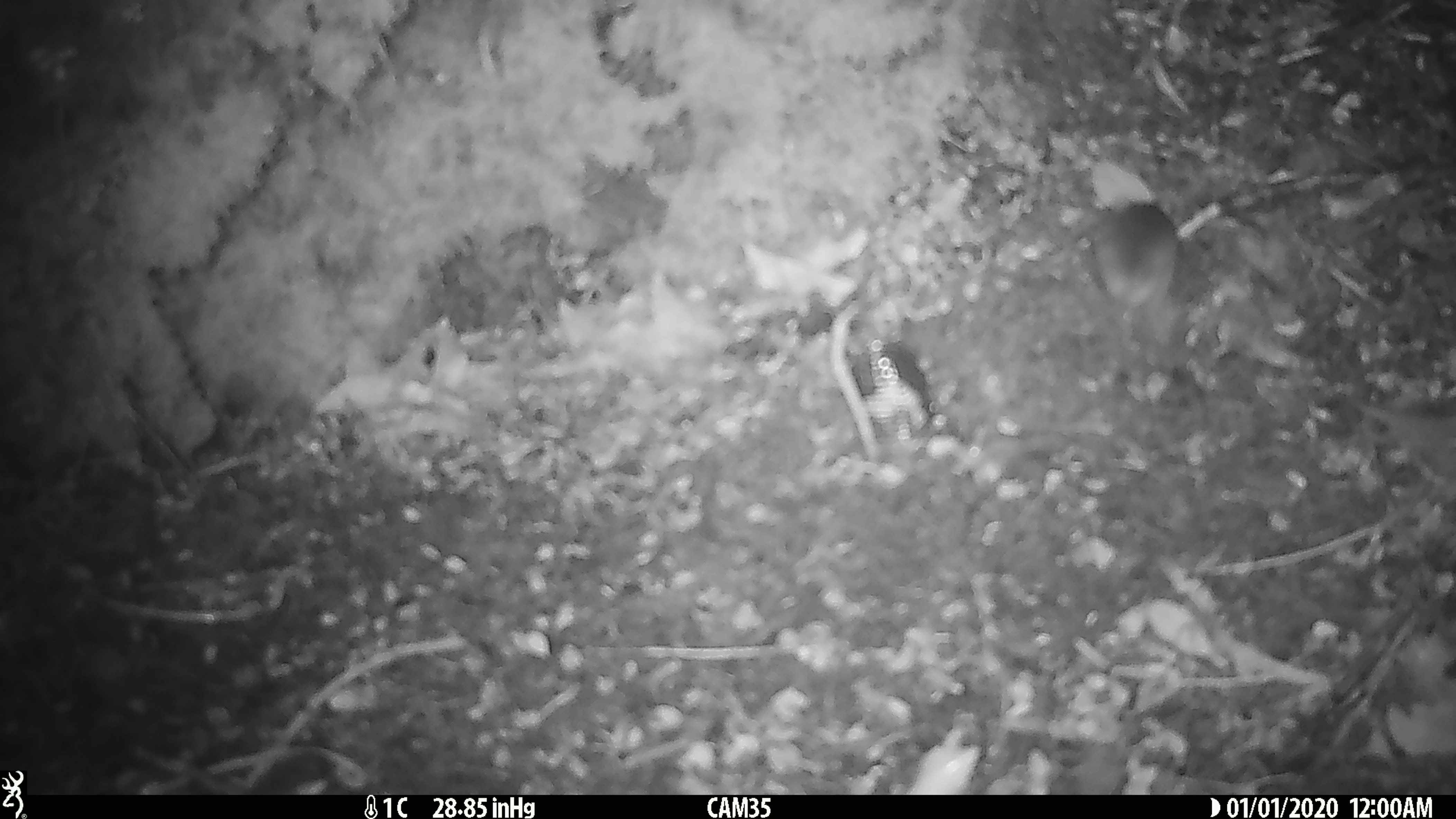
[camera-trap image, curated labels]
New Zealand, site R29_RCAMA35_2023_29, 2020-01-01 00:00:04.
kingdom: Animalia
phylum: Chordata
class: Mammalia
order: Rodentia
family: Muridae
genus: Mus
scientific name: Mus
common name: mouse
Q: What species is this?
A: Mouse (Mus).